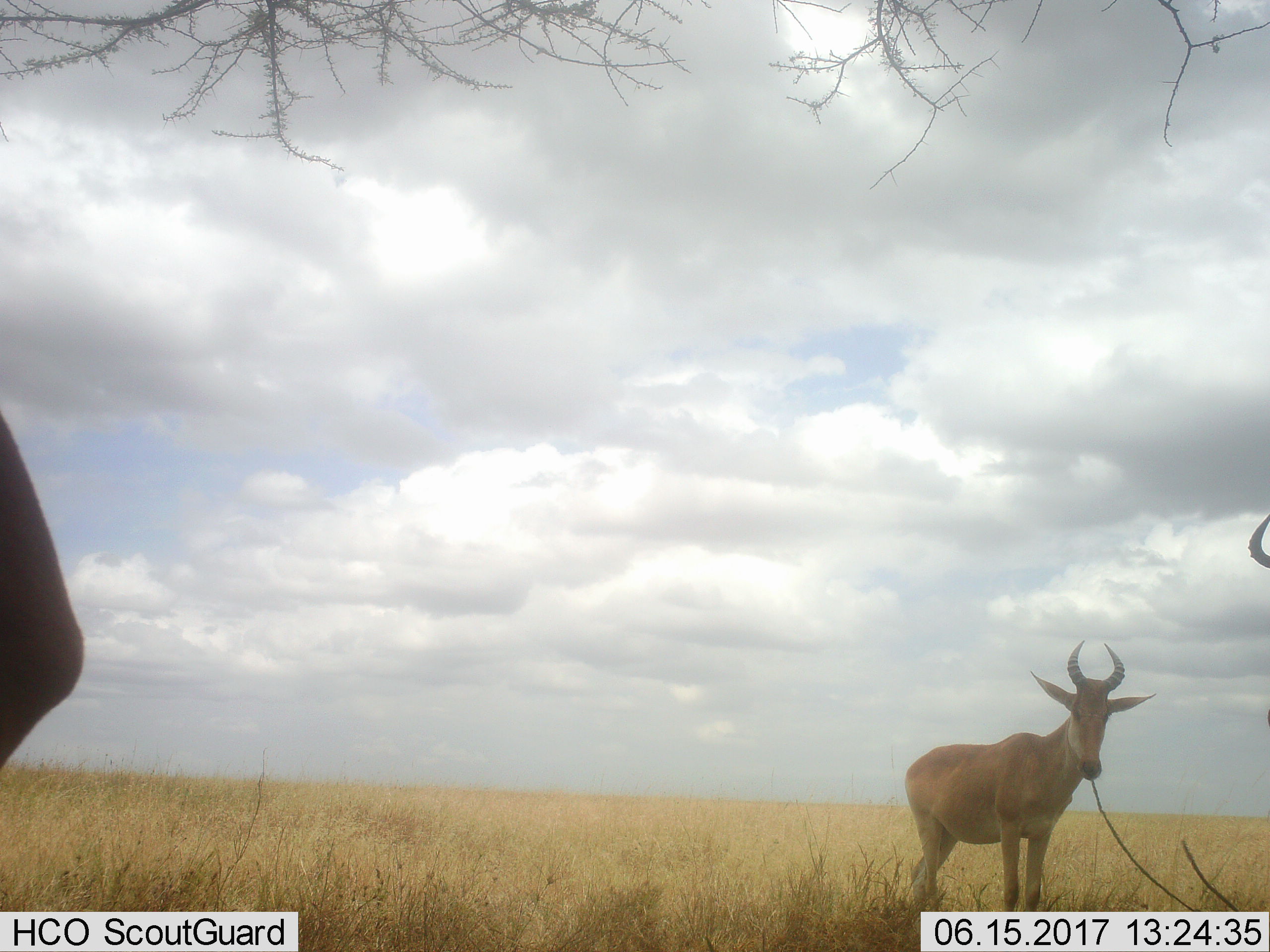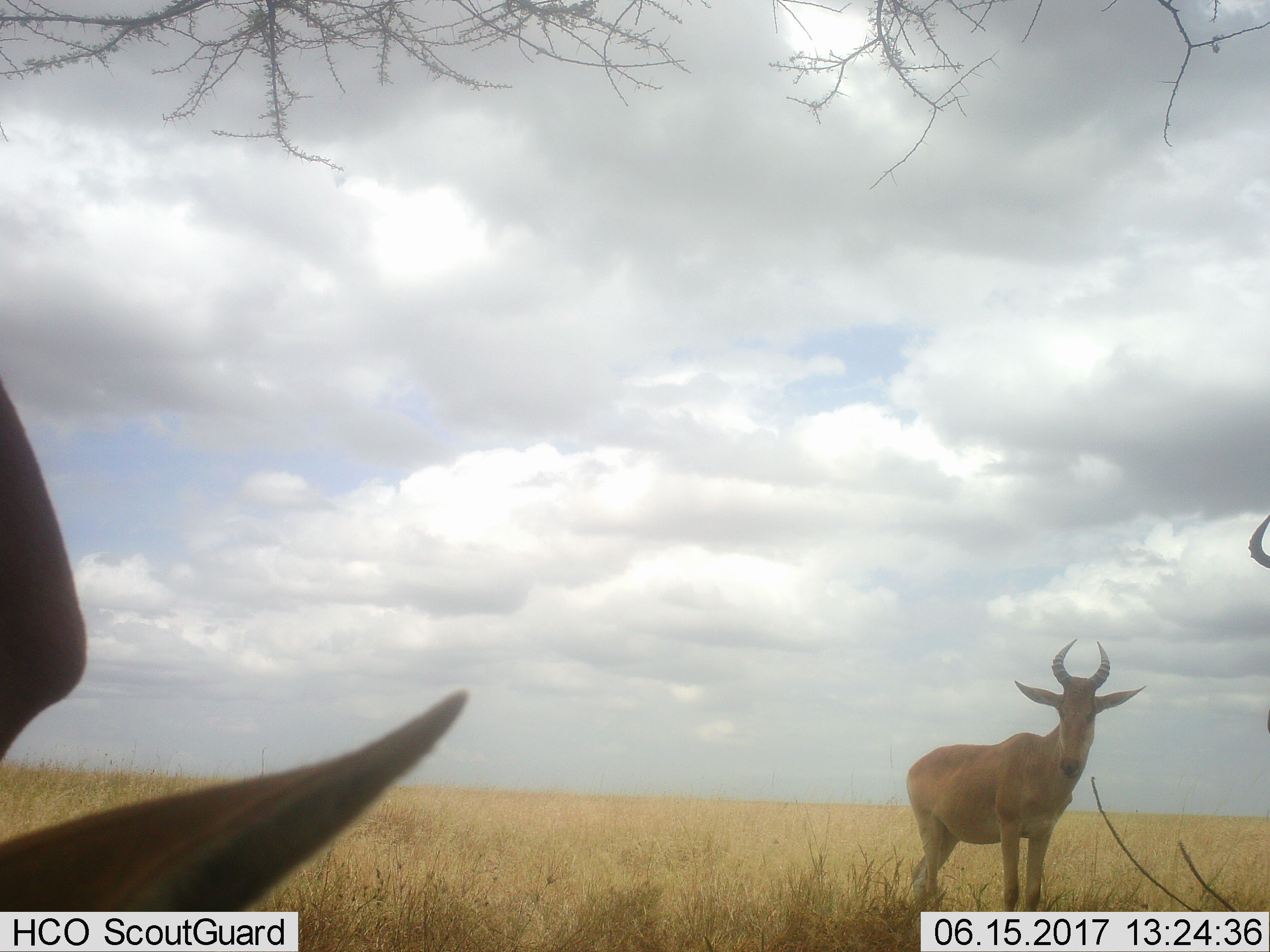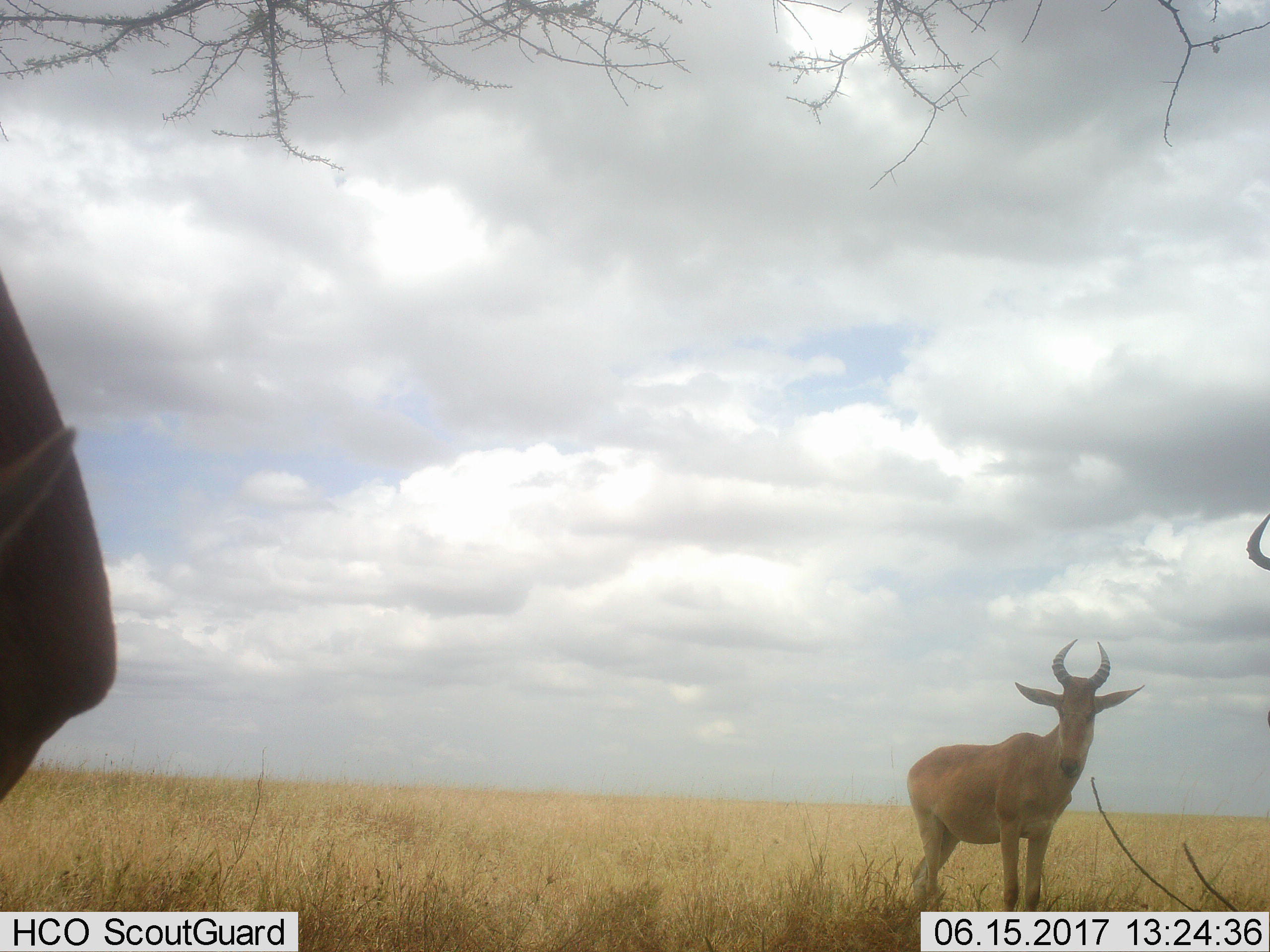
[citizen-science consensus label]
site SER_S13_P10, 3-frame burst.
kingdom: Animalia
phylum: Chordata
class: Mammalia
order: Artiodactyla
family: Bovidae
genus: Alcelaphus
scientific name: Alcelaphus buselaphus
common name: hartebeest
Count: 3.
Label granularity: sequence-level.